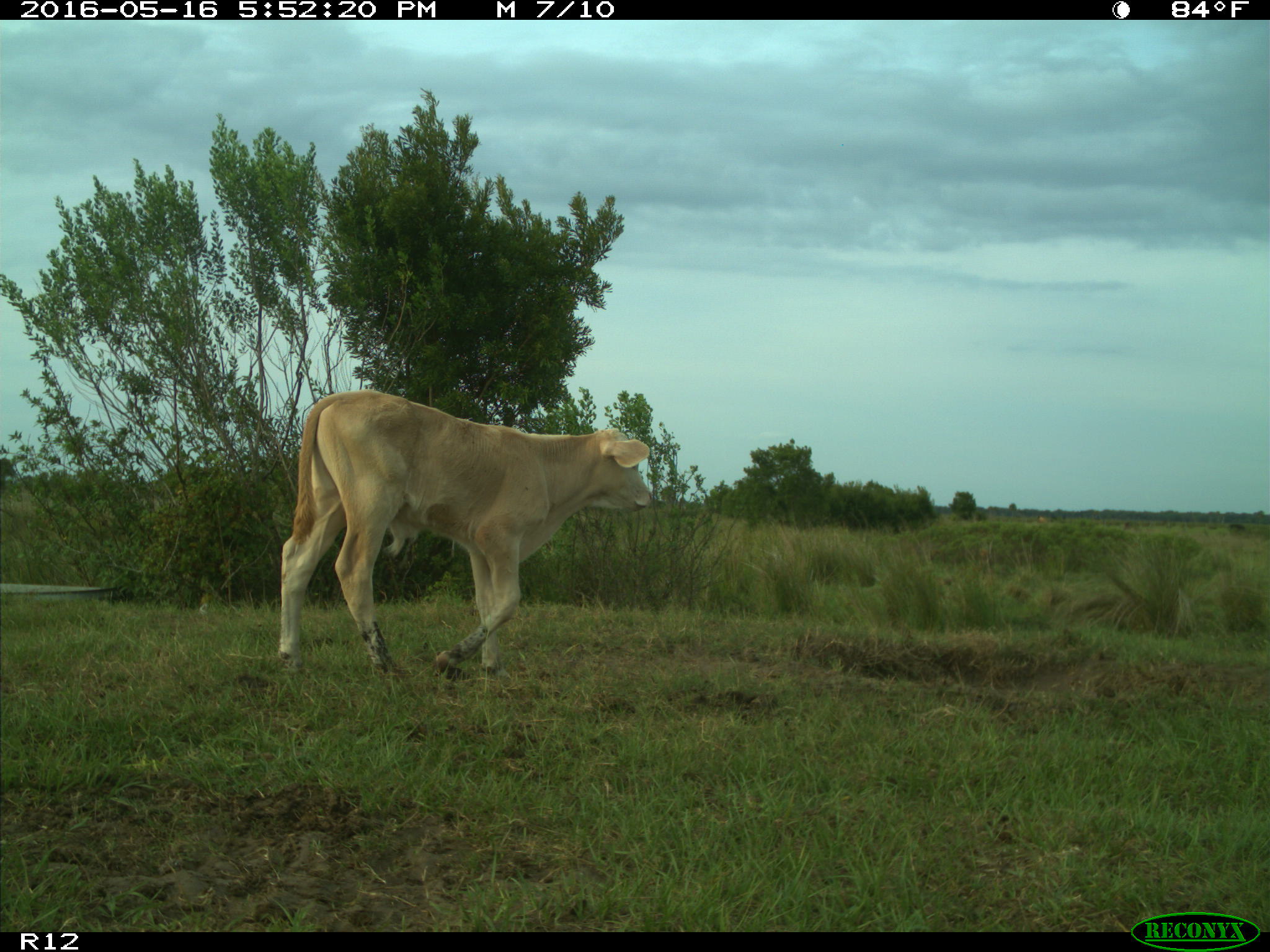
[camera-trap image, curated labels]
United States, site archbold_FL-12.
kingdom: Animalia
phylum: Chordata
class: Mammalia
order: Artiodactyla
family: Bovidae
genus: Bos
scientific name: Bos taurus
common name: domestic cow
Bos taurus (domestic cow).